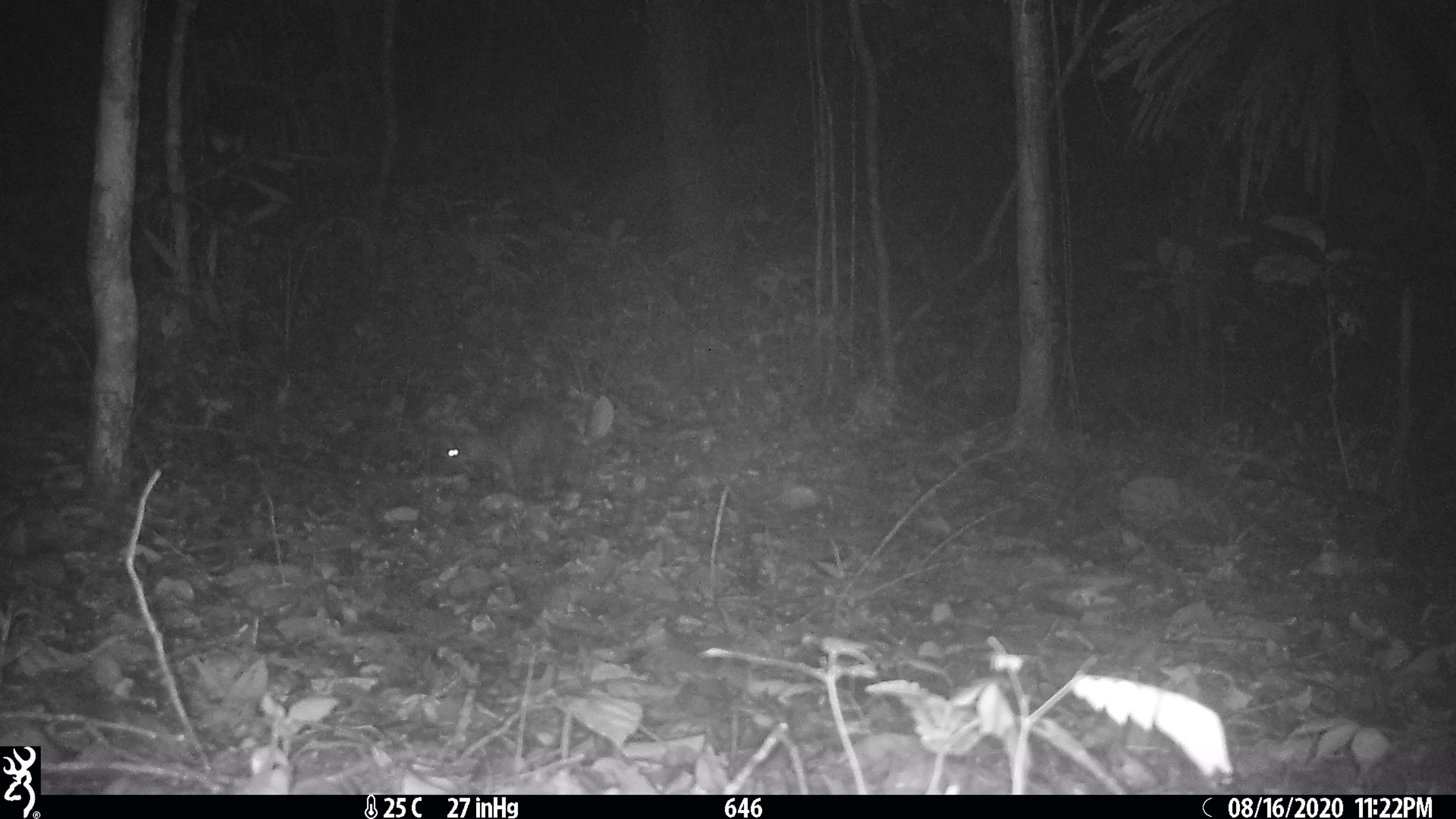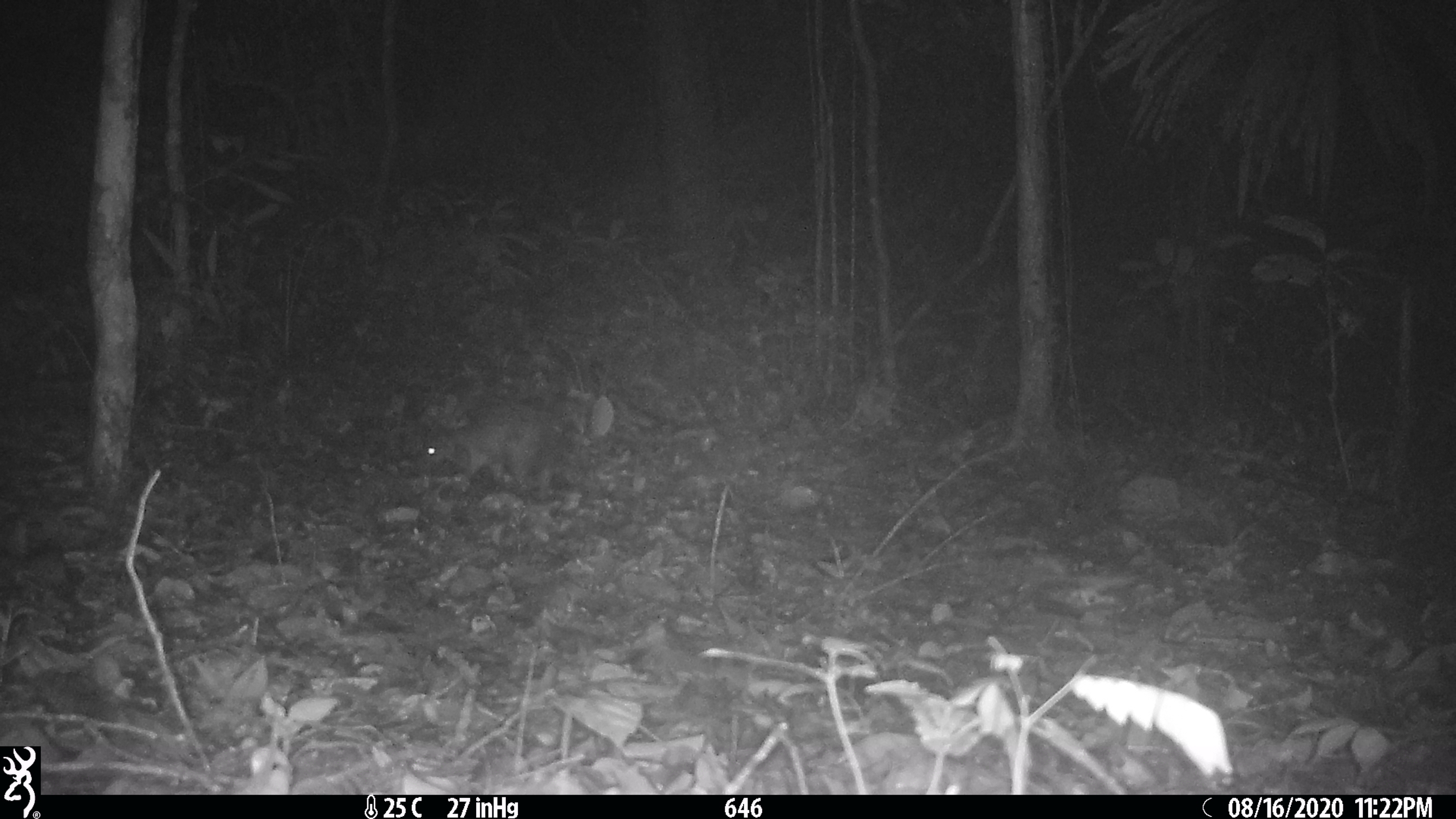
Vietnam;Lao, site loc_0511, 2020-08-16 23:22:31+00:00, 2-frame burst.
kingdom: Animalia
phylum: Chordata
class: Mammalia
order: Rodentia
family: Hystricidae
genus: Atherurus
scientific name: Atherurus macrourus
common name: asiatic brush-tailed porcupine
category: asiatic brush tailed porcupine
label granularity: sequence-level